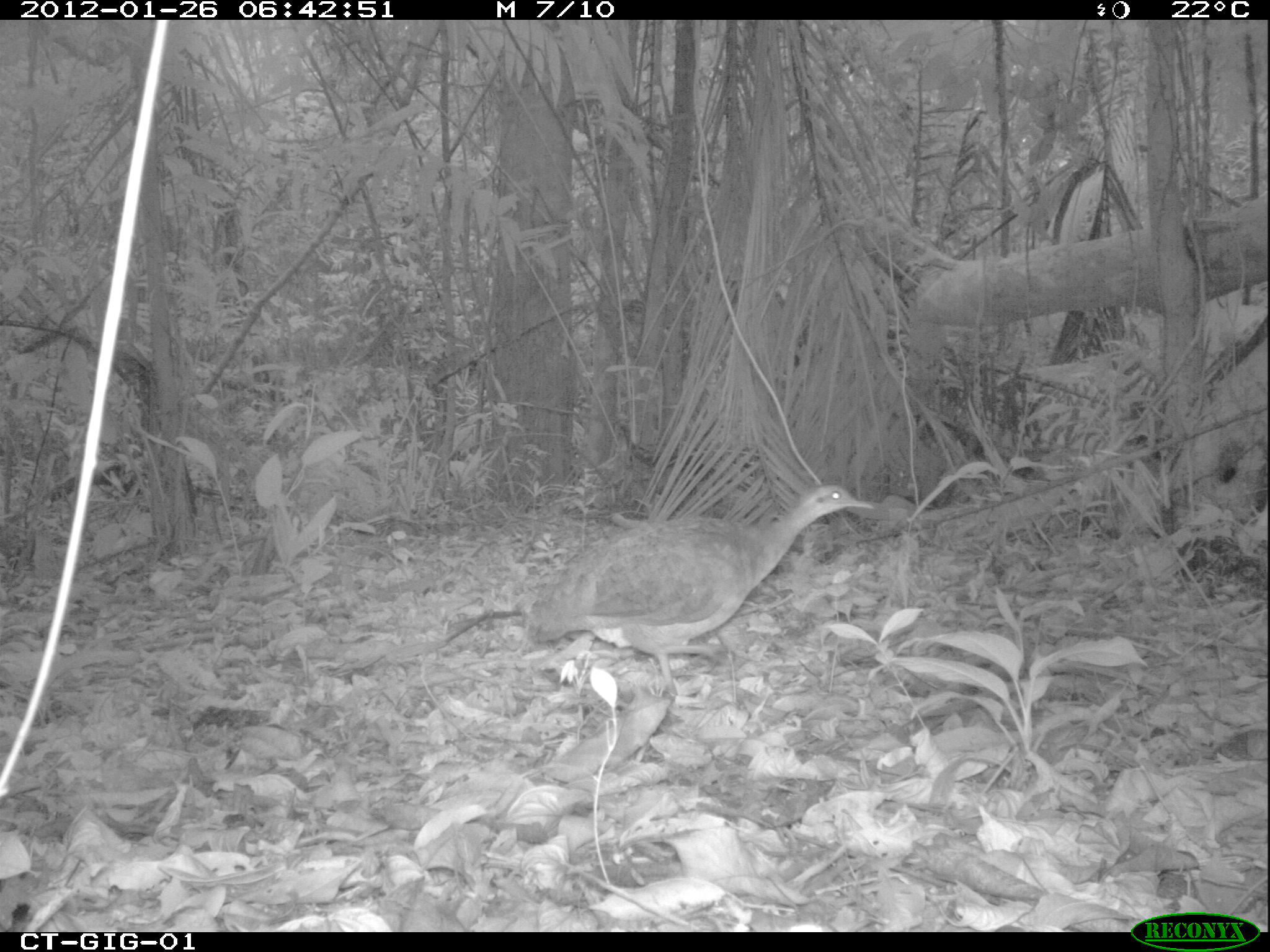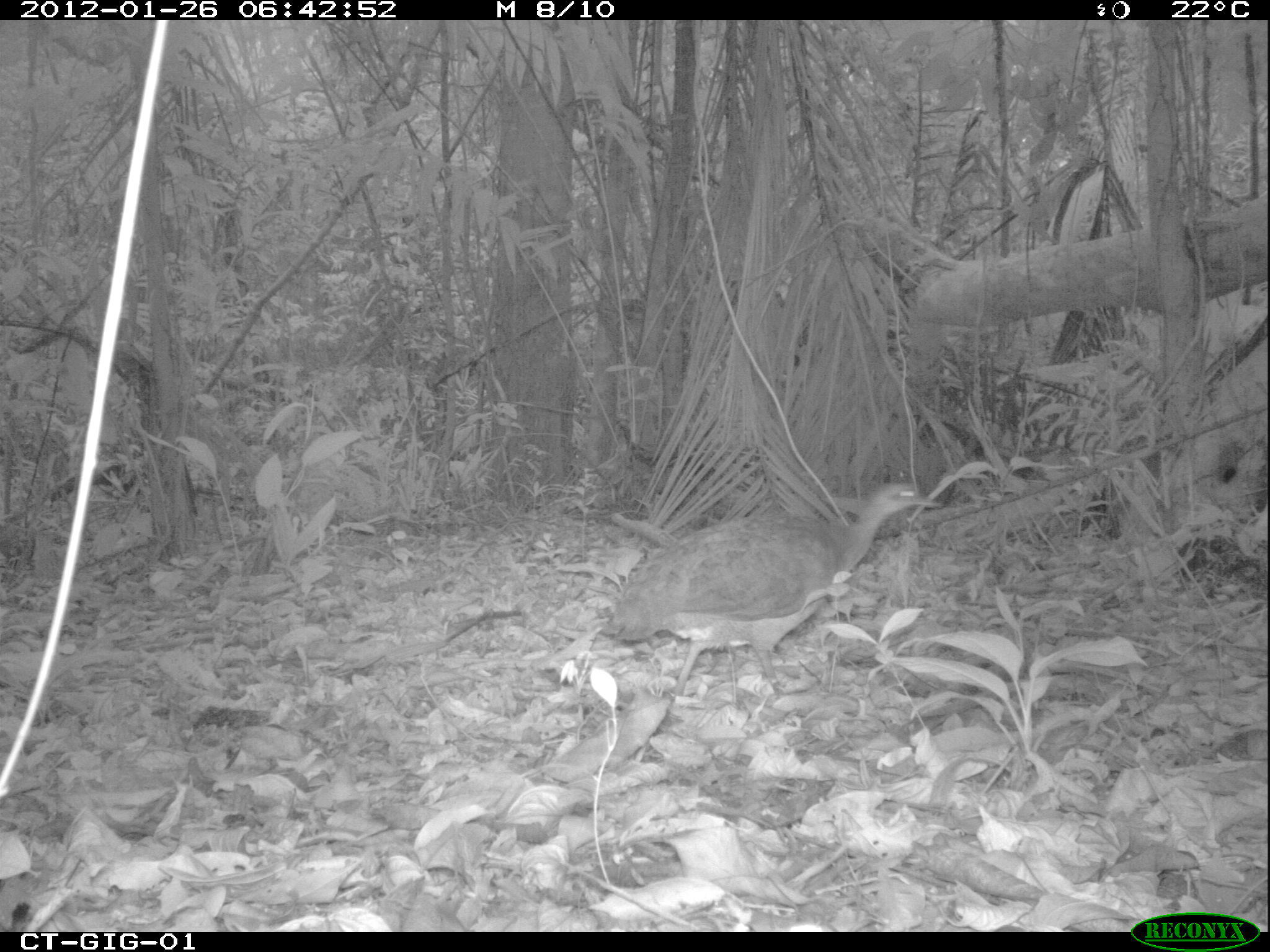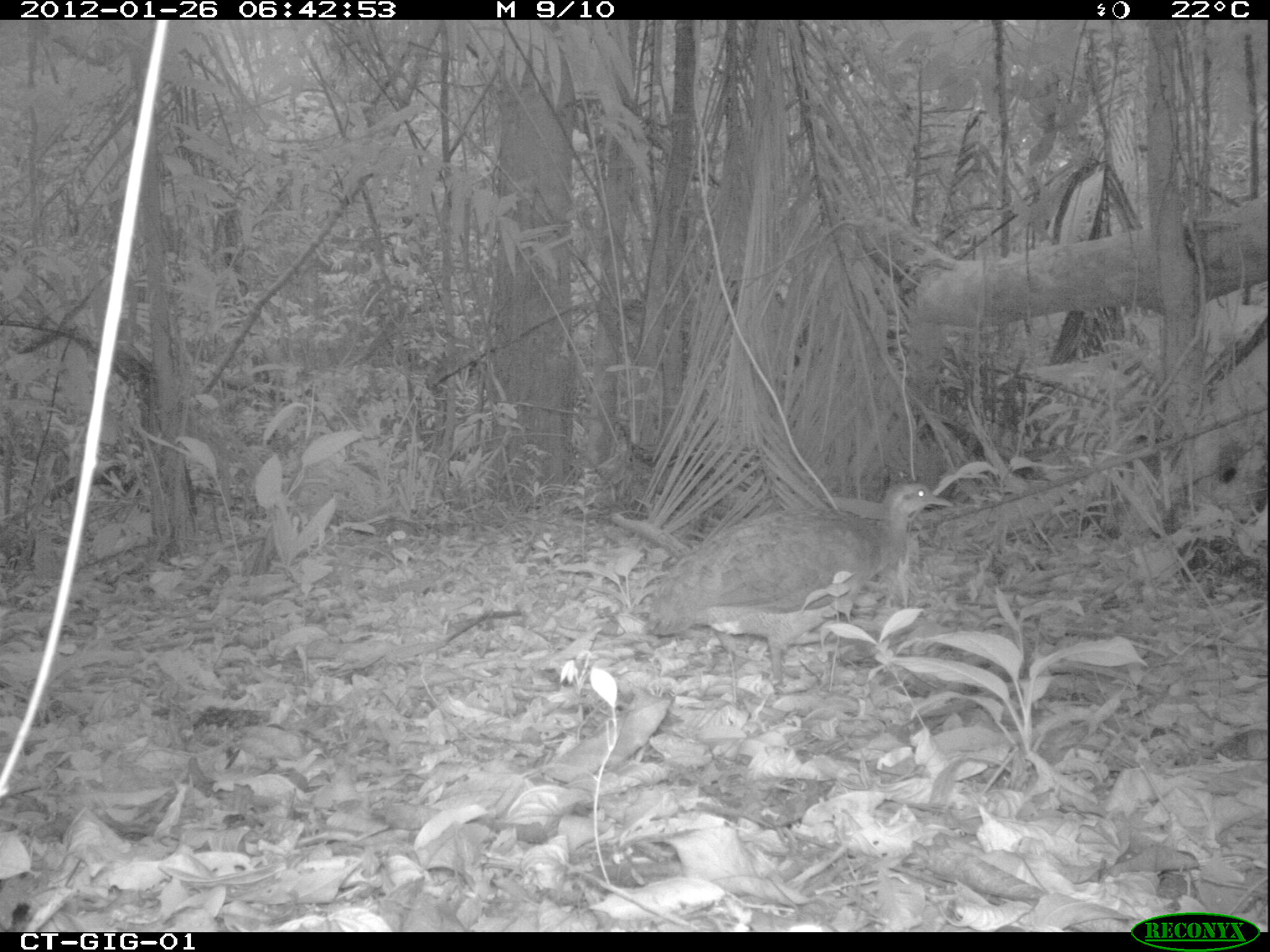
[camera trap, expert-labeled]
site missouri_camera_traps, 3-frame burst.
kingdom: Animalia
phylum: Chordata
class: Aves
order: Tinamiformes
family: Tinamidae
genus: Tinamus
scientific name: Tinamus major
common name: great tinamou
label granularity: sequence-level